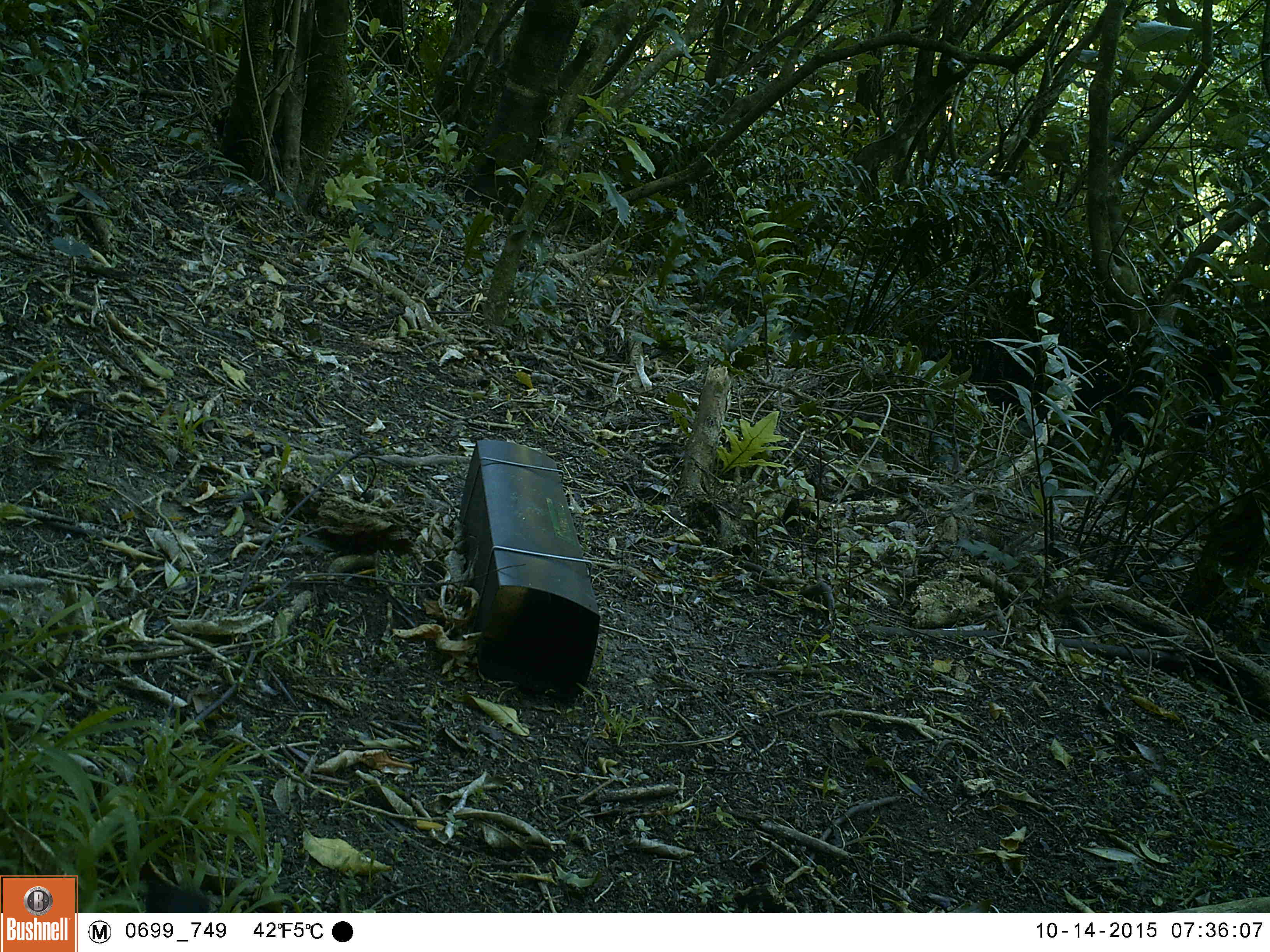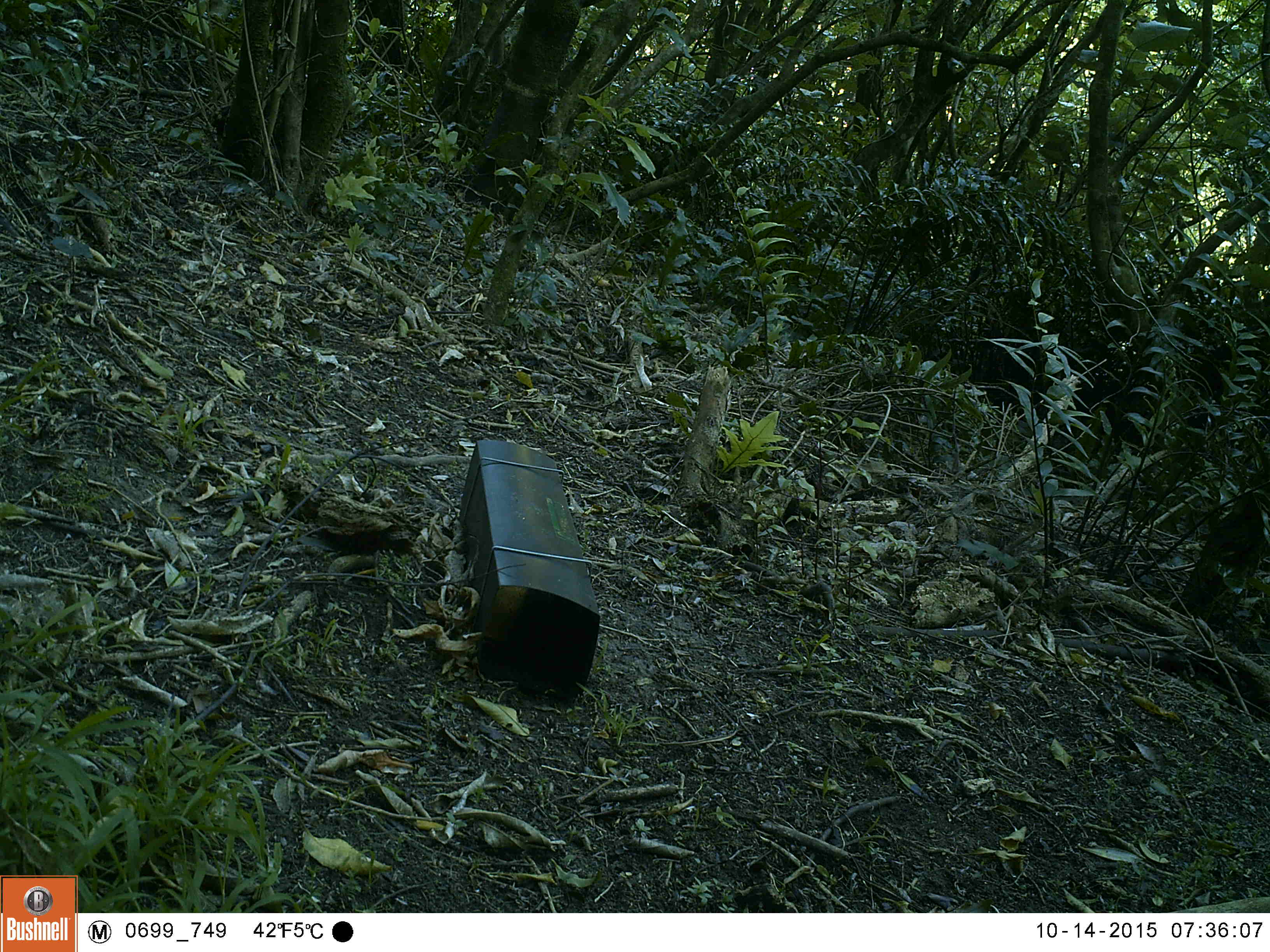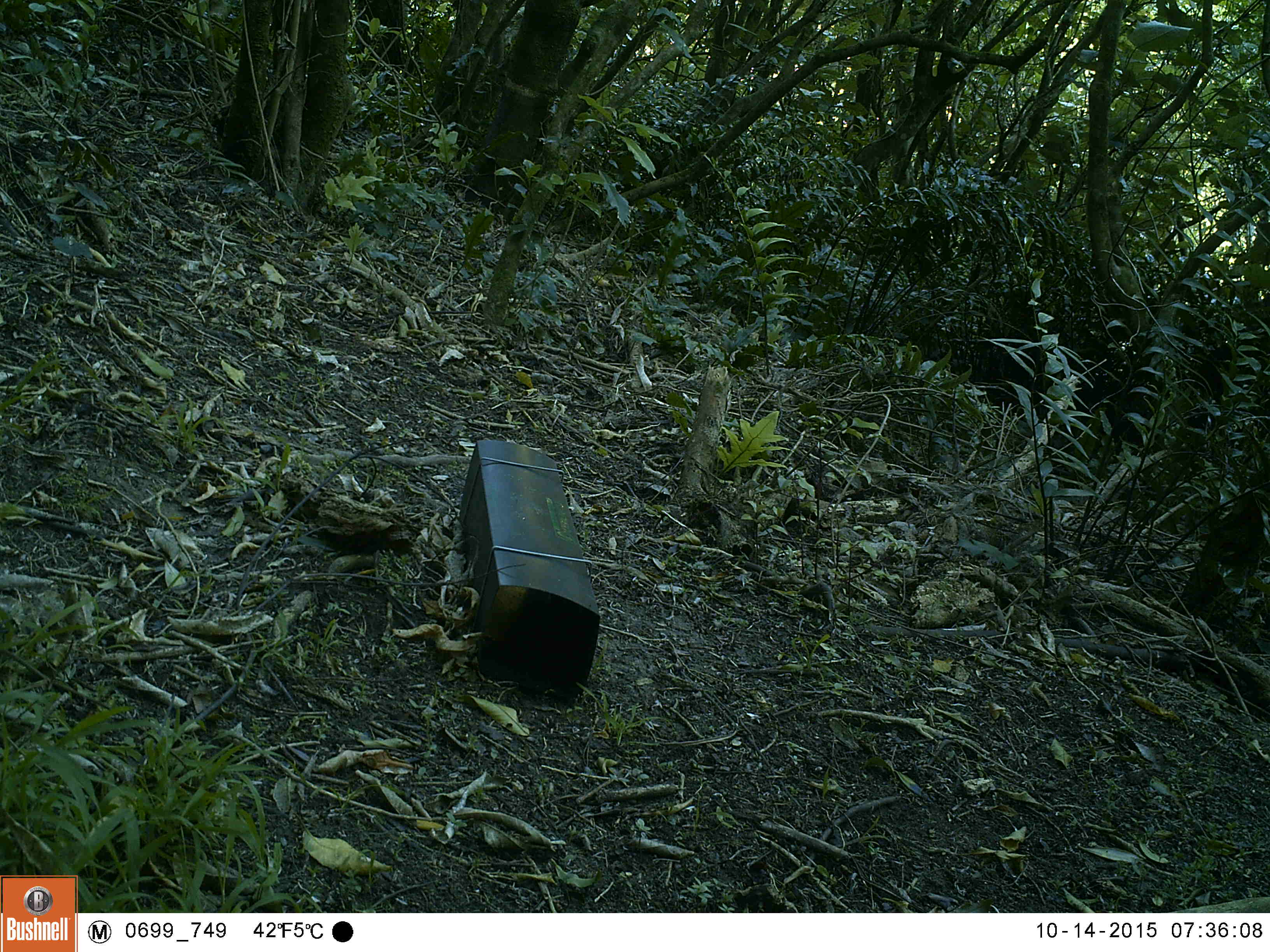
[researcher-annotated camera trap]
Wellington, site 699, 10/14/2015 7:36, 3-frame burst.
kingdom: Animalia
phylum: Chordata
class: Aves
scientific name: Aves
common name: bird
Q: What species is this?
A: Bird (Aves).